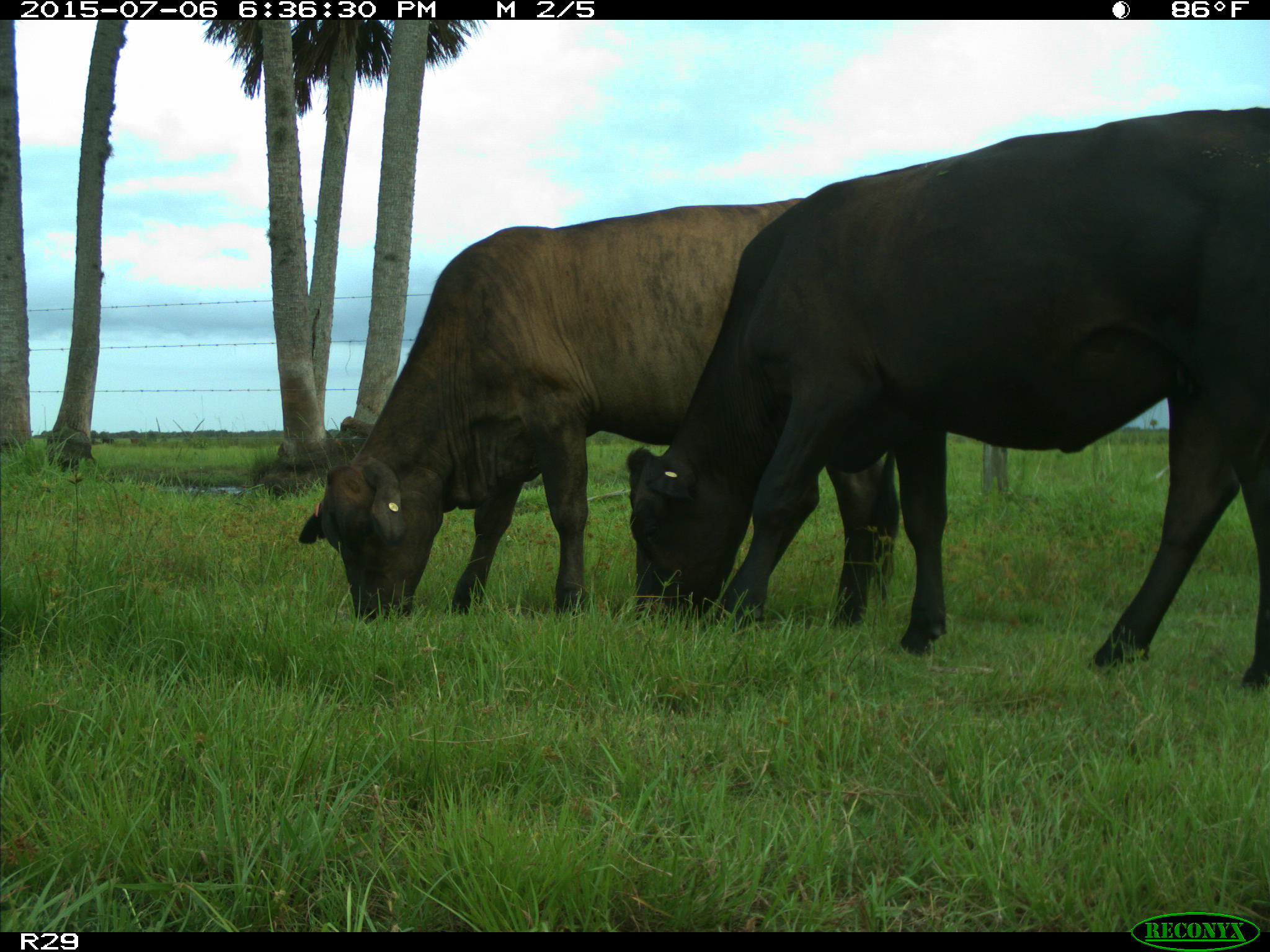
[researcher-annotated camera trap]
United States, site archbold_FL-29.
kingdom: Animalia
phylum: Chordata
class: Mammalia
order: Artiodactyla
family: Bovidae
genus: Bos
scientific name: Bos taurus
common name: domestic cow